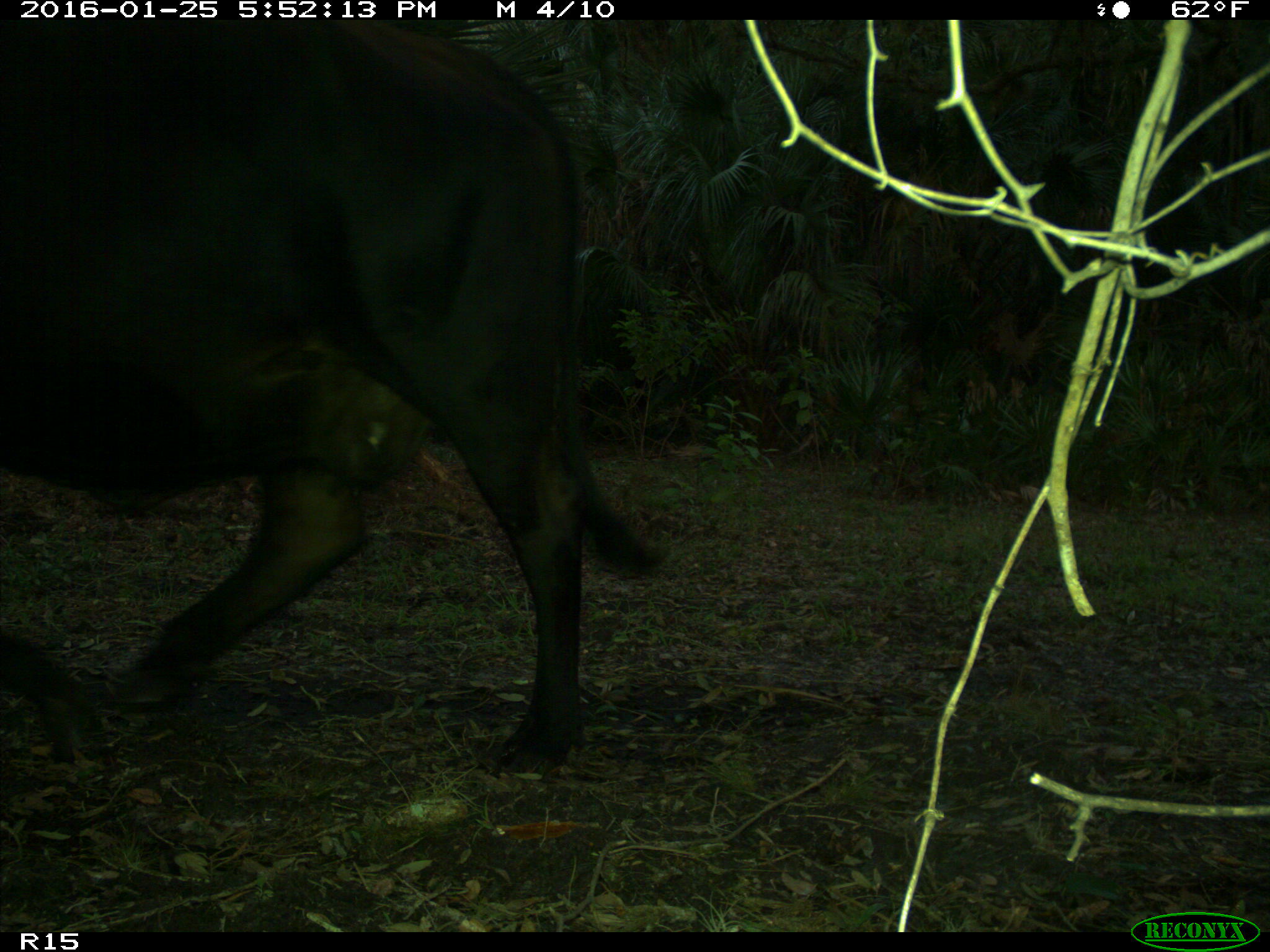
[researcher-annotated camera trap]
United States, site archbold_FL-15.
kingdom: Animalia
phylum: Chordata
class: Mammalia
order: Artiodactyla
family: Bovidae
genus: Bos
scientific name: Bos taurus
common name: domestic cow